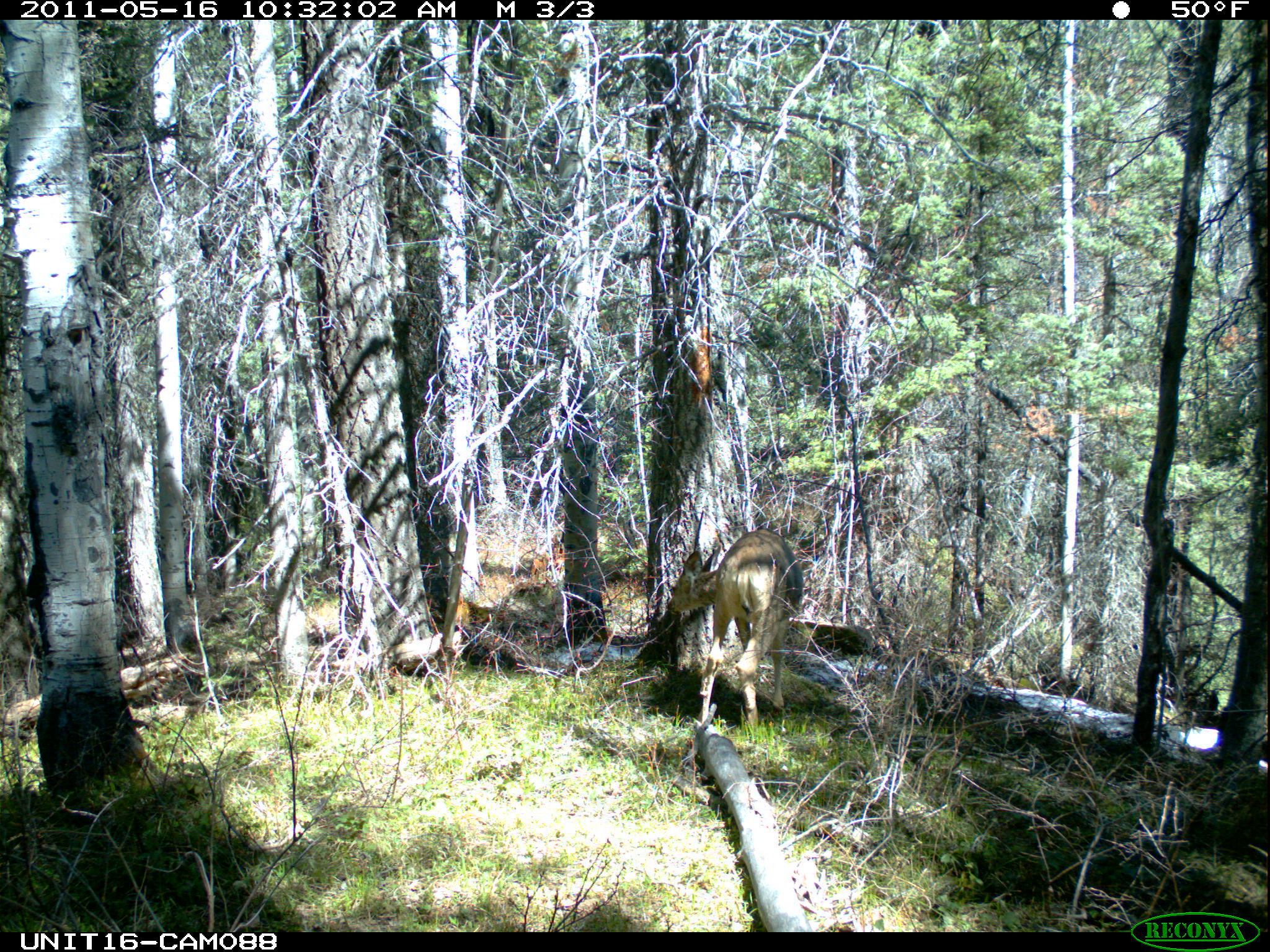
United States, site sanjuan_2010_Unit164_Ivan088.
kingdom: Animalia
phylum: Chordata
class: Mammalia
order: Artiodactyla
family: Cervidae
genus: Odocoileus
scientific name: Odocoileus hemionus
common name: mule deer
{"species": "Odocoileus hemionus (mule deer)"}